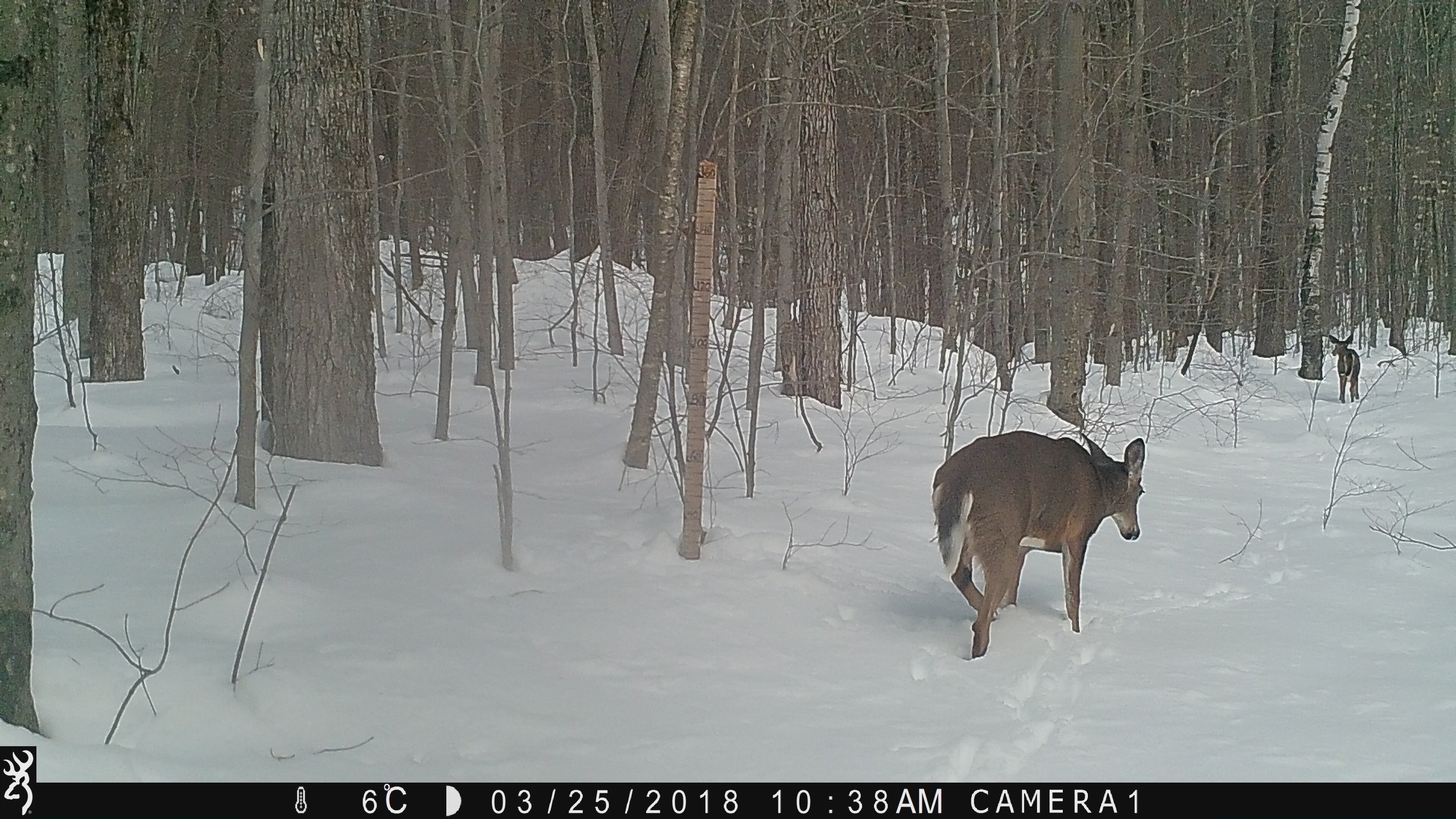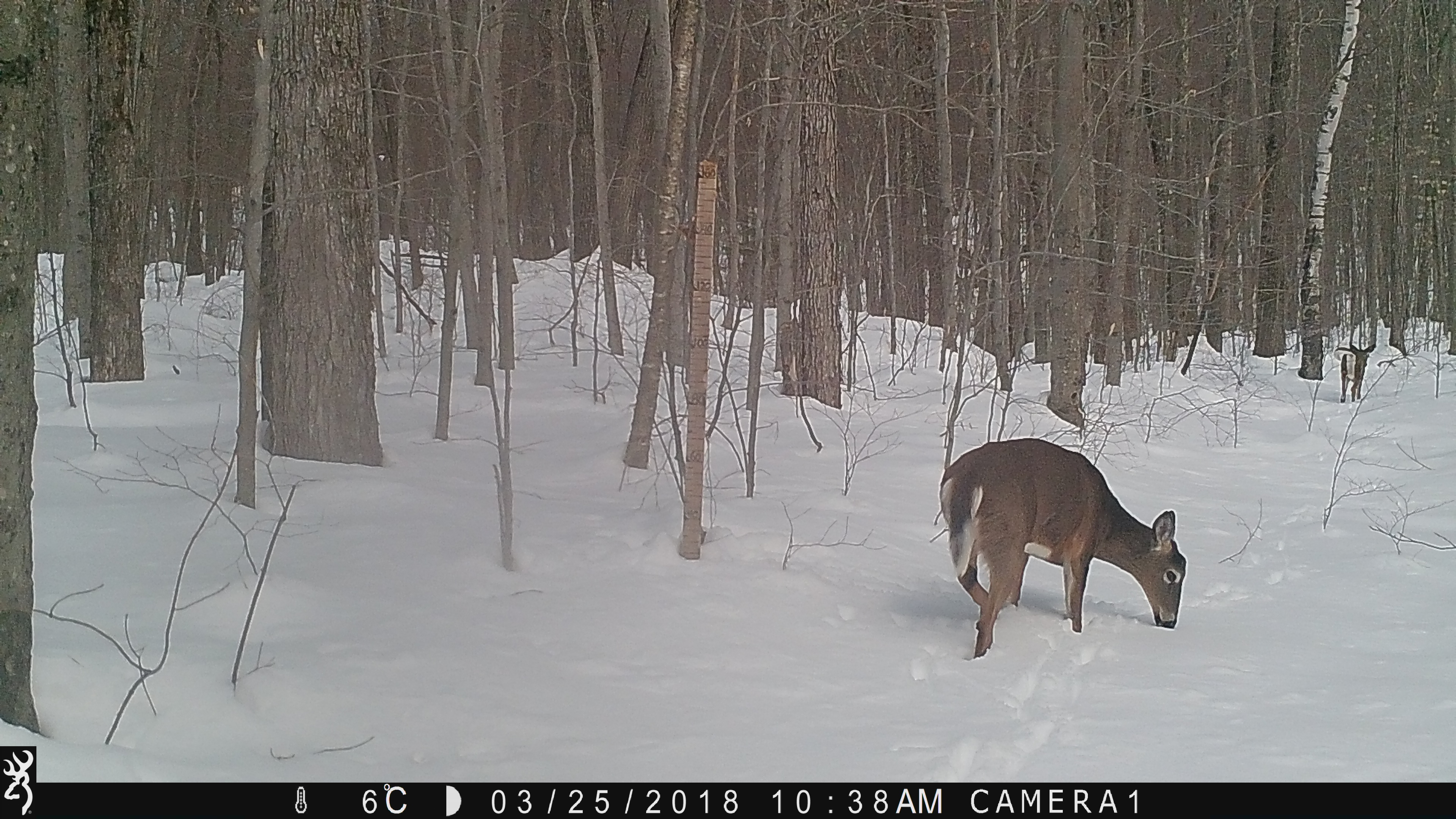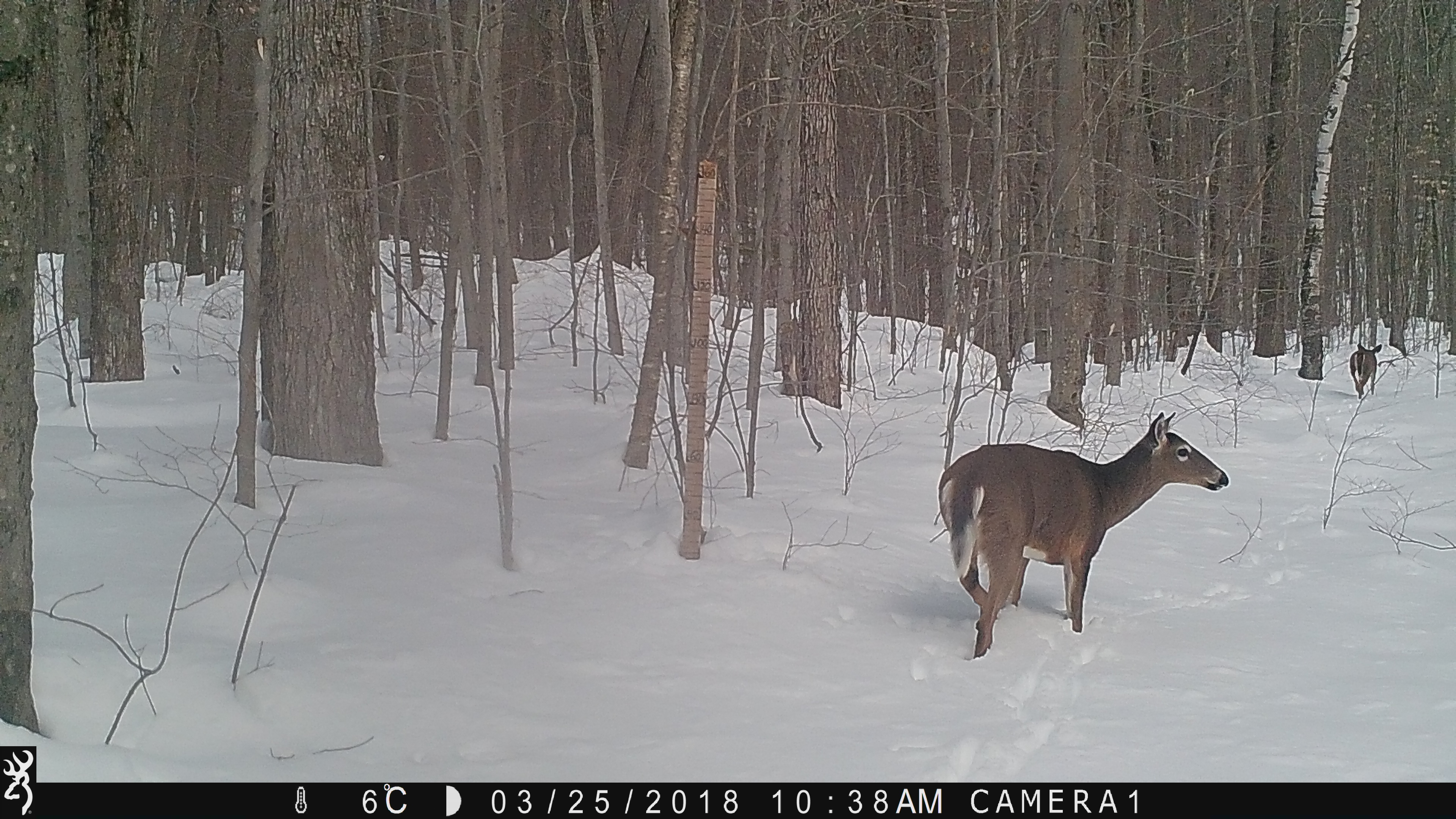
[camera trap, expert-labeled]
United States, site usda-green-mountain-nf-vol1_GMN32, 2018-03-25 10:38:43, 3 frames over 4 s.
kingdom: Animalia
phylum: Chordata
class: Mammalia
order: Artiodactyla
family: Cervidae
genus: Odocoileus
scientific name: Odocoileus virginianus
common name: white-tailed deer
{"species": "white-tailed deer (Odocoileus virginianus)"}